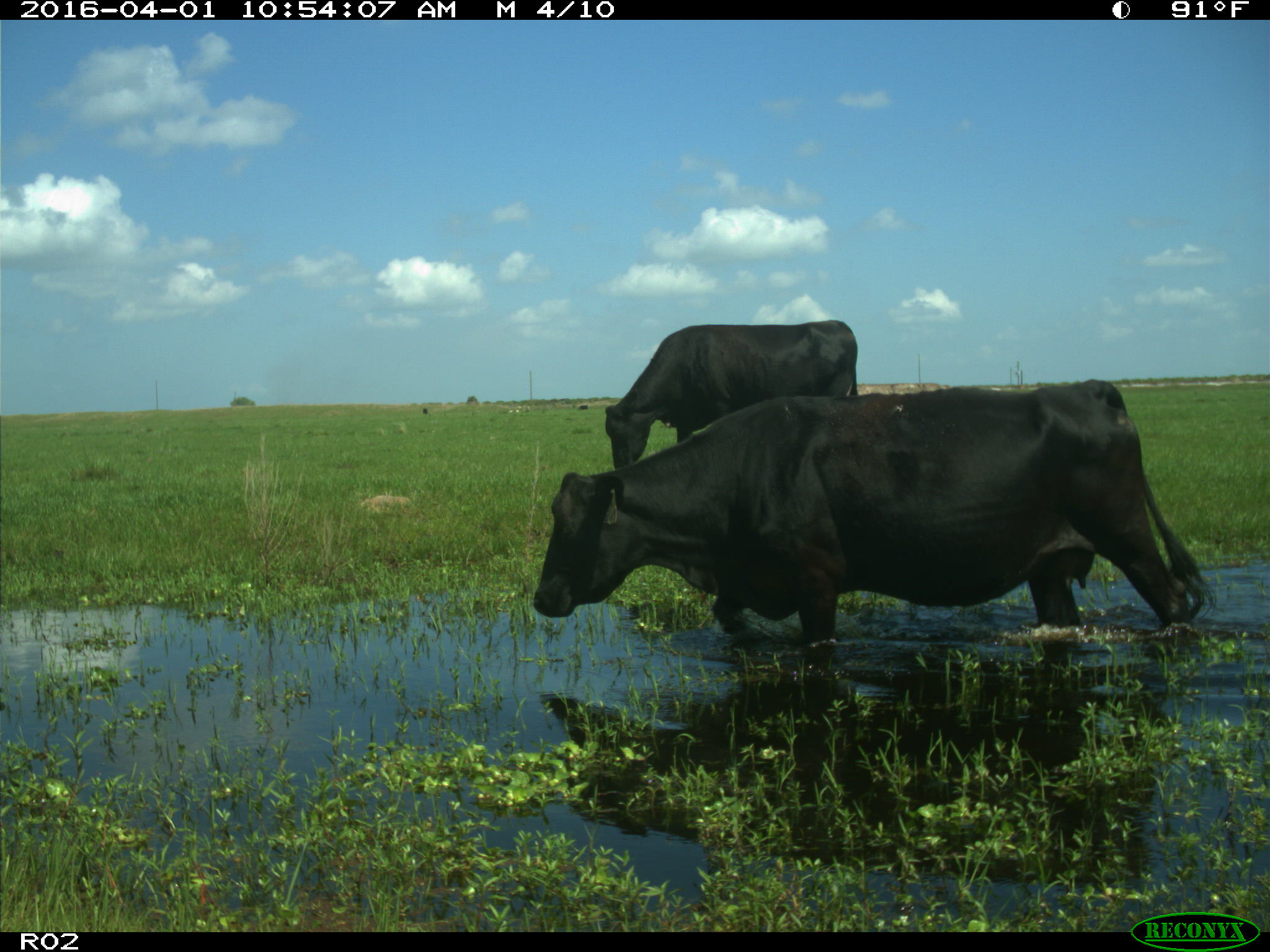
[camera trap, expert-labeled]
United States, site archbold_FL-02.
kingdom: Animalia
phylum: Chordata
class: Mammalia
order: Artiodactyla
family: Bovidae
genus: Bos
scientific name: Bos taurus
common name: domestic cow